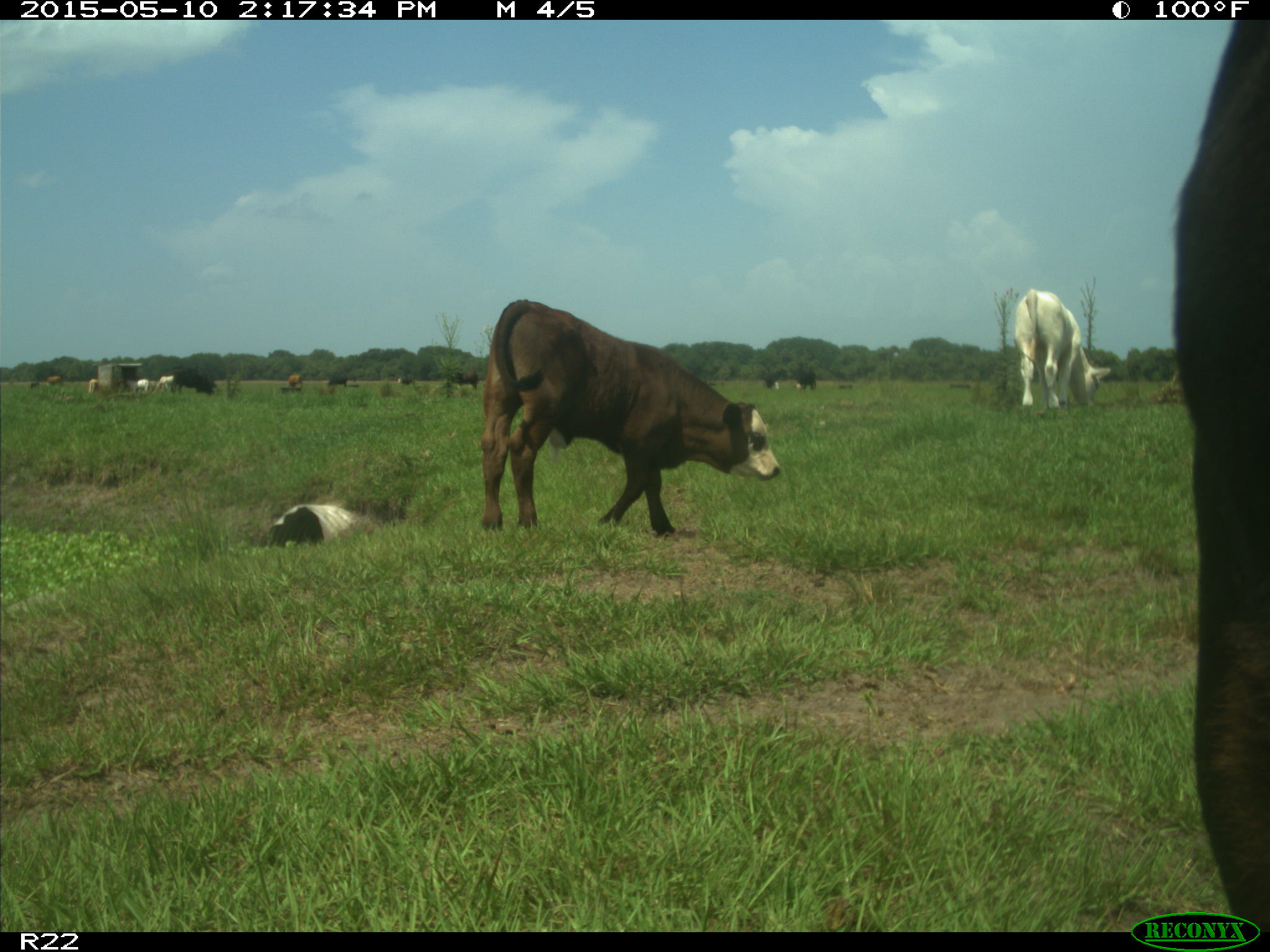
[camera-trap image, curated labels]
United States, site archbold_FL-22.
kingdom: Animalia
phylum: Chordata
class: Mammalia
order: Artiodactyla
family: Bovidae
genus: Bos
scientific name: Bos taurus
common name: domestic cow